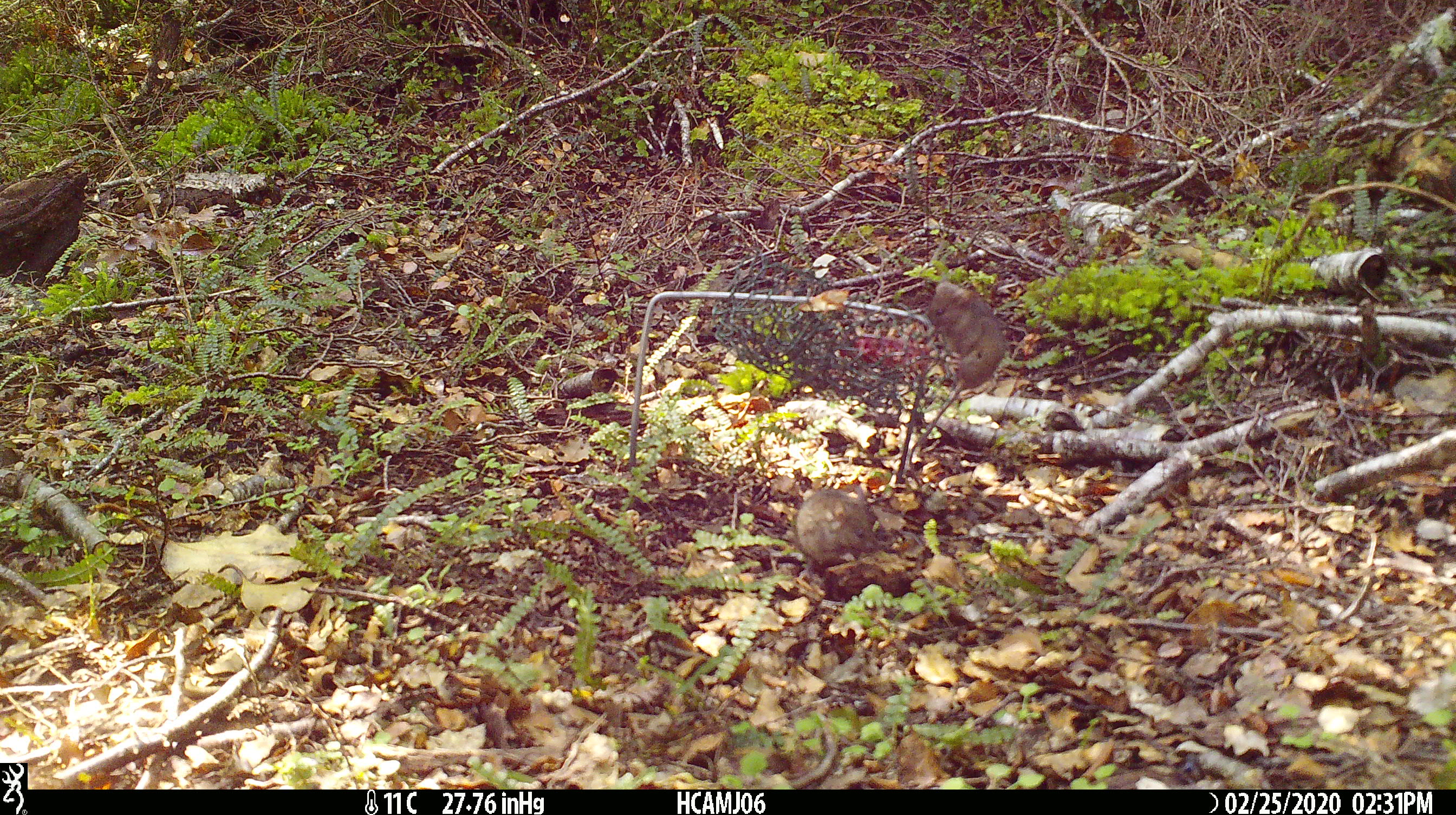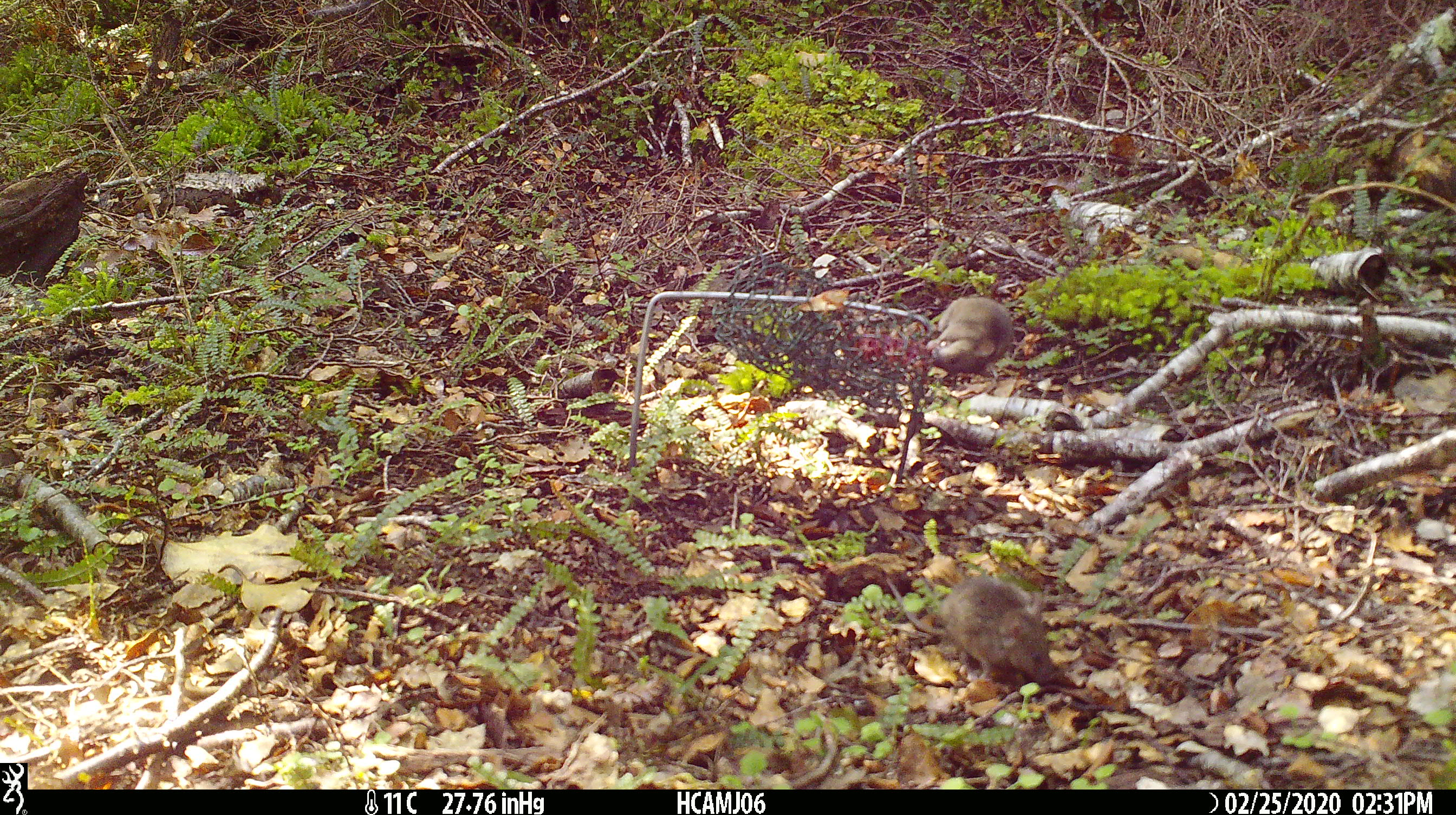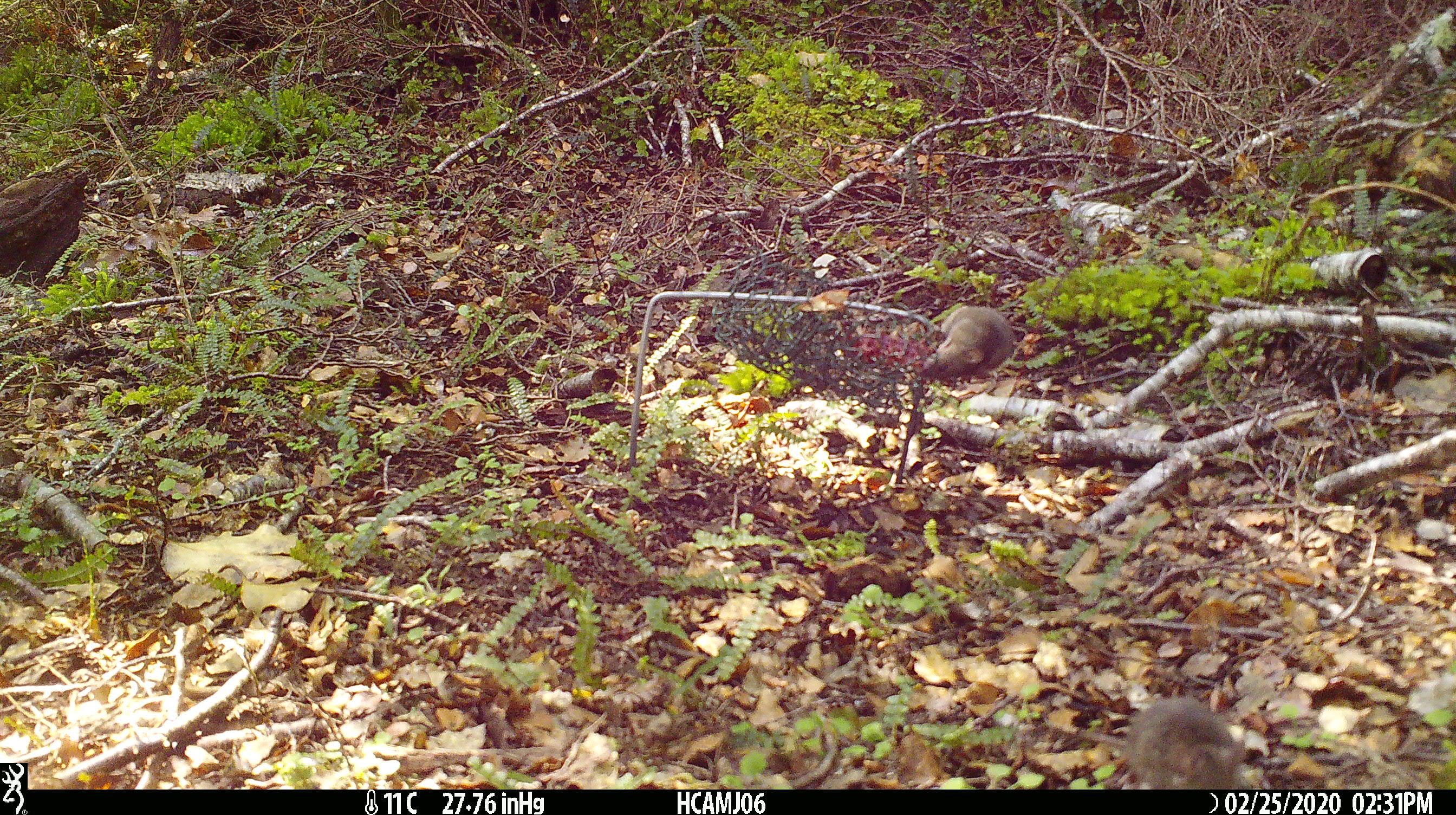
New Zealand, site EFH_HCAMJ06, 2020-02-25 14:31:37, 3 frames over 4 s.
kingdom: Animalia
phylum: Chordata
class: Mammalia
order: Rodentia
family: Muridae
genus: Mus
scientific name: Mus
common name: mouse